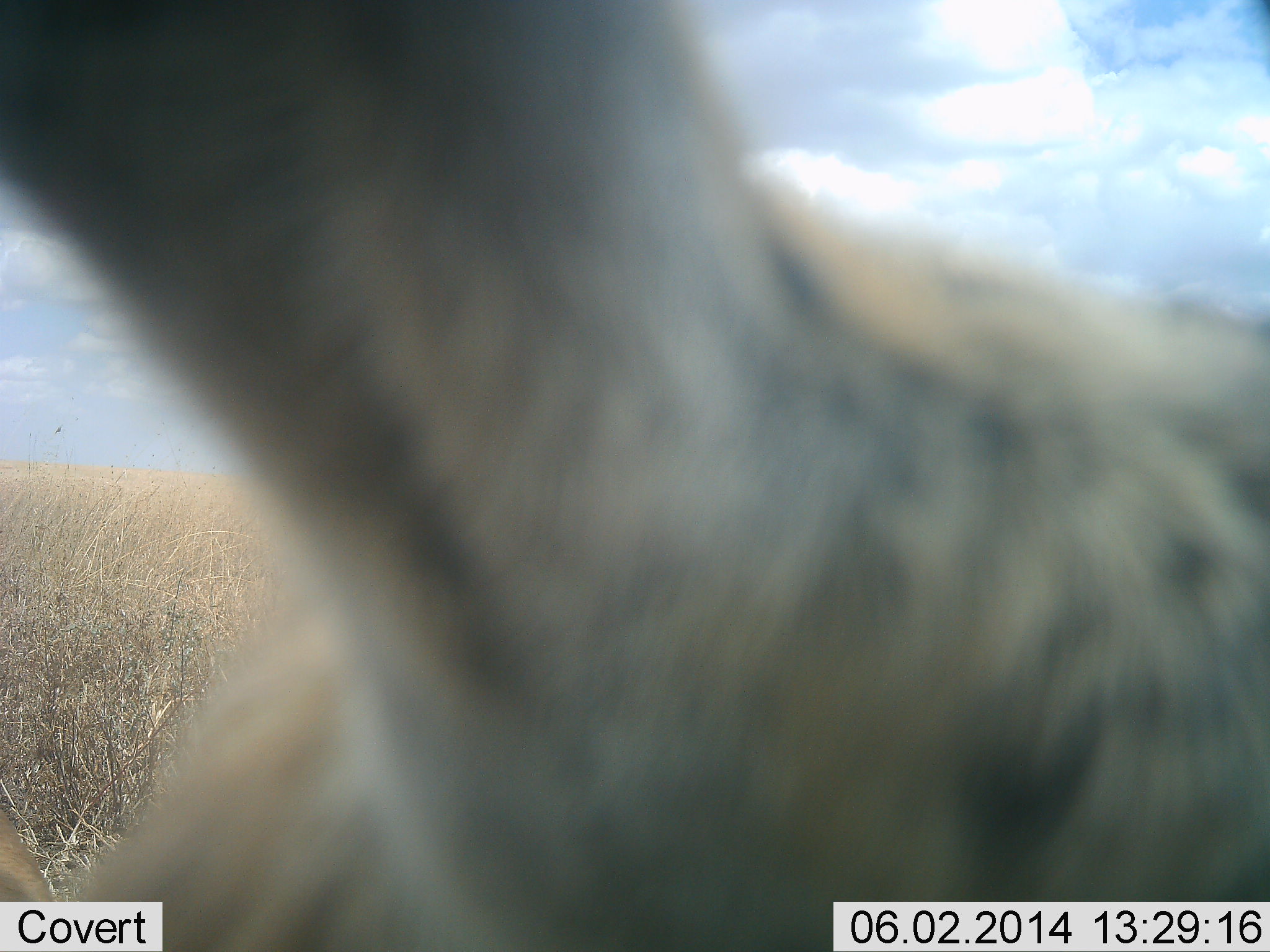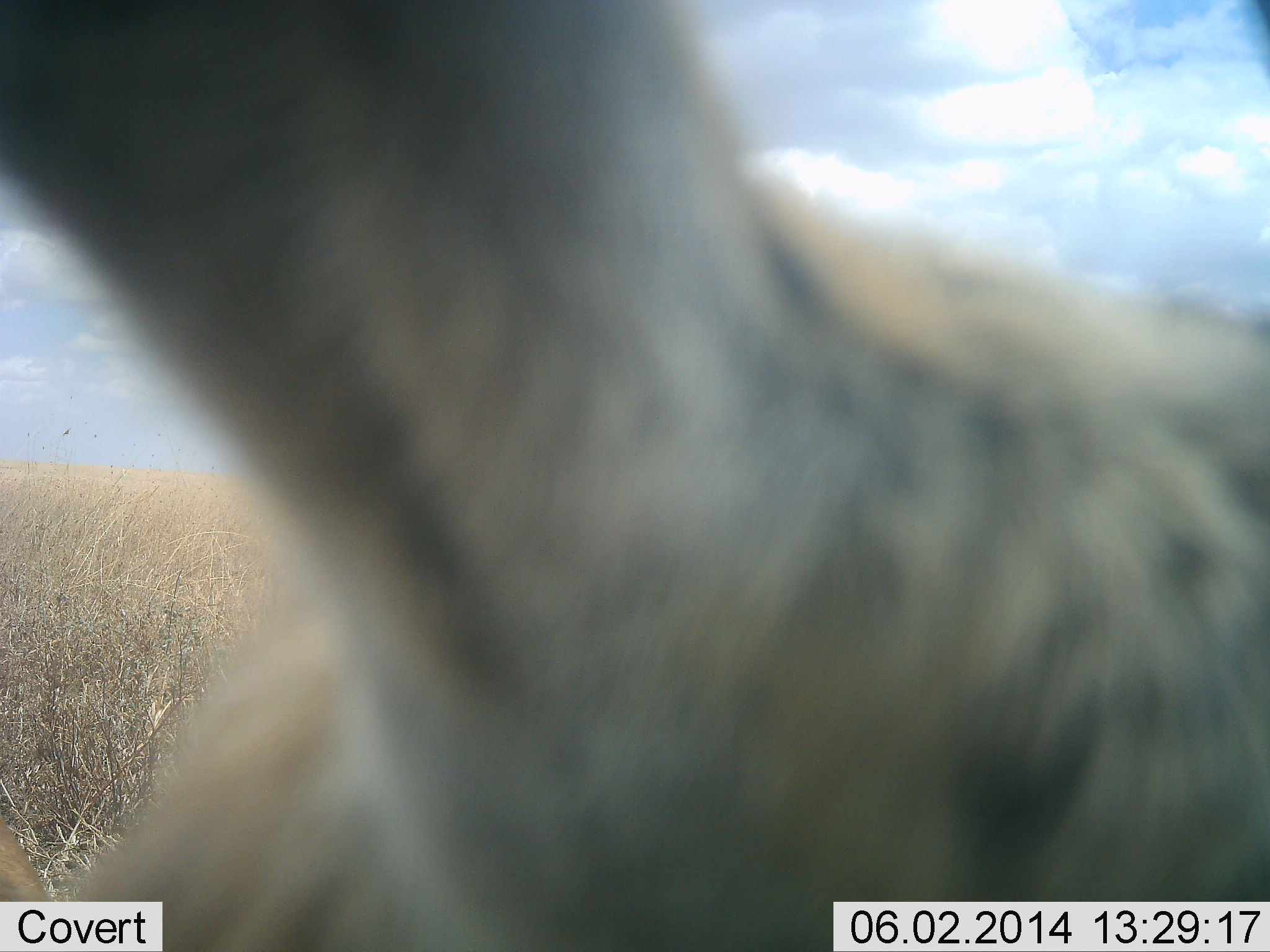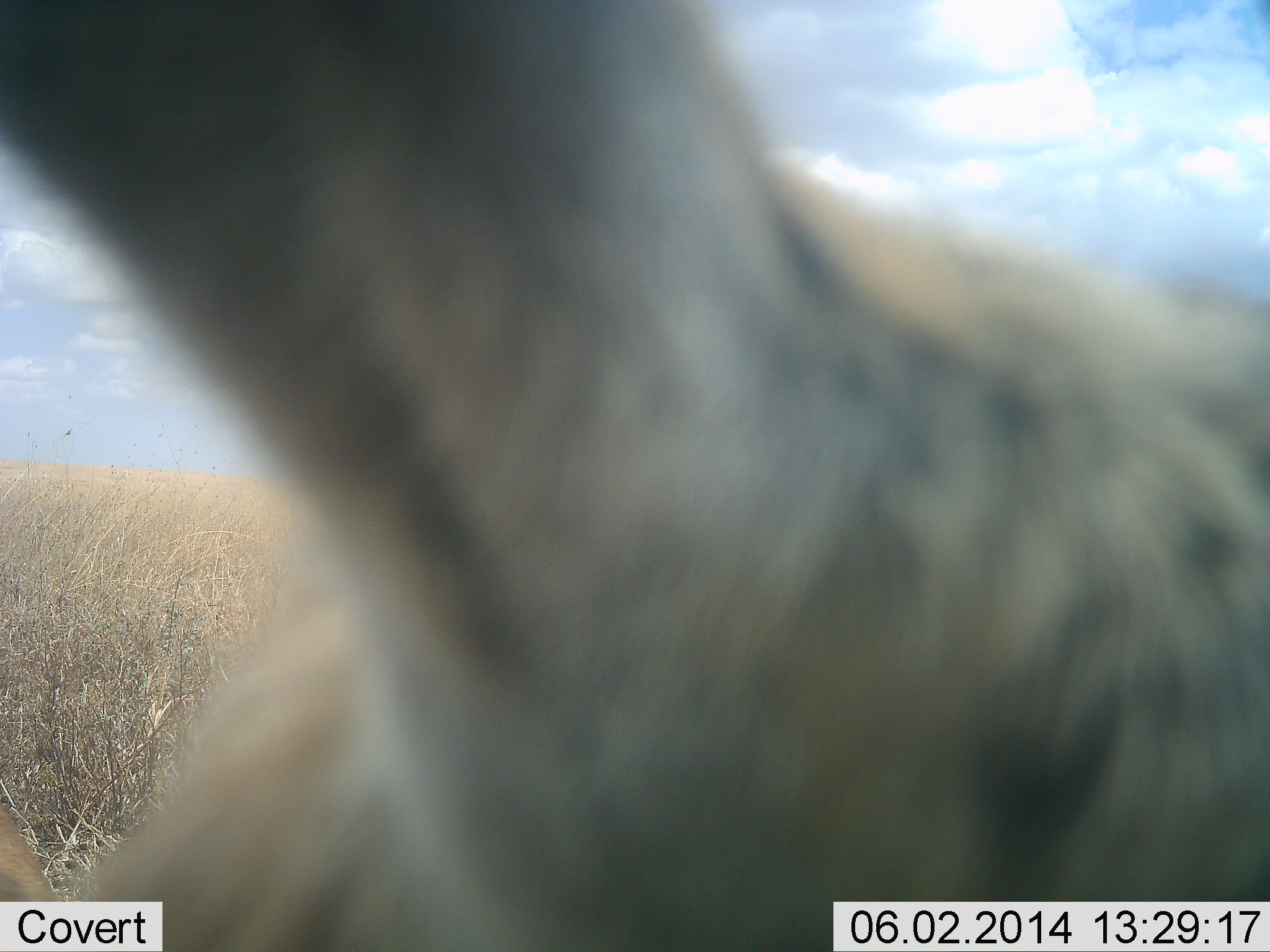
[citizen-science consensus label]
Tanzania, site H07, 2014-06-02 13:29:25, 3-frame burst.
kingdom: Animalia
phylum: Chordata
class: Mammalia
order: Carnivora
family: Hyaenidae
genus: Crocuta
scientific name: Crocuta crocuta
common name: spotted hyena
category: hyenaspotted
Hyenaspotted (spotted hyena) (Crocuta crocuta), count 1. Behavior (volunteer vote fractions): standing 100%, resting 0%, moving 0%, interacting 0%. Young present (vote fraction): 0%. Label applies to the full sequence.